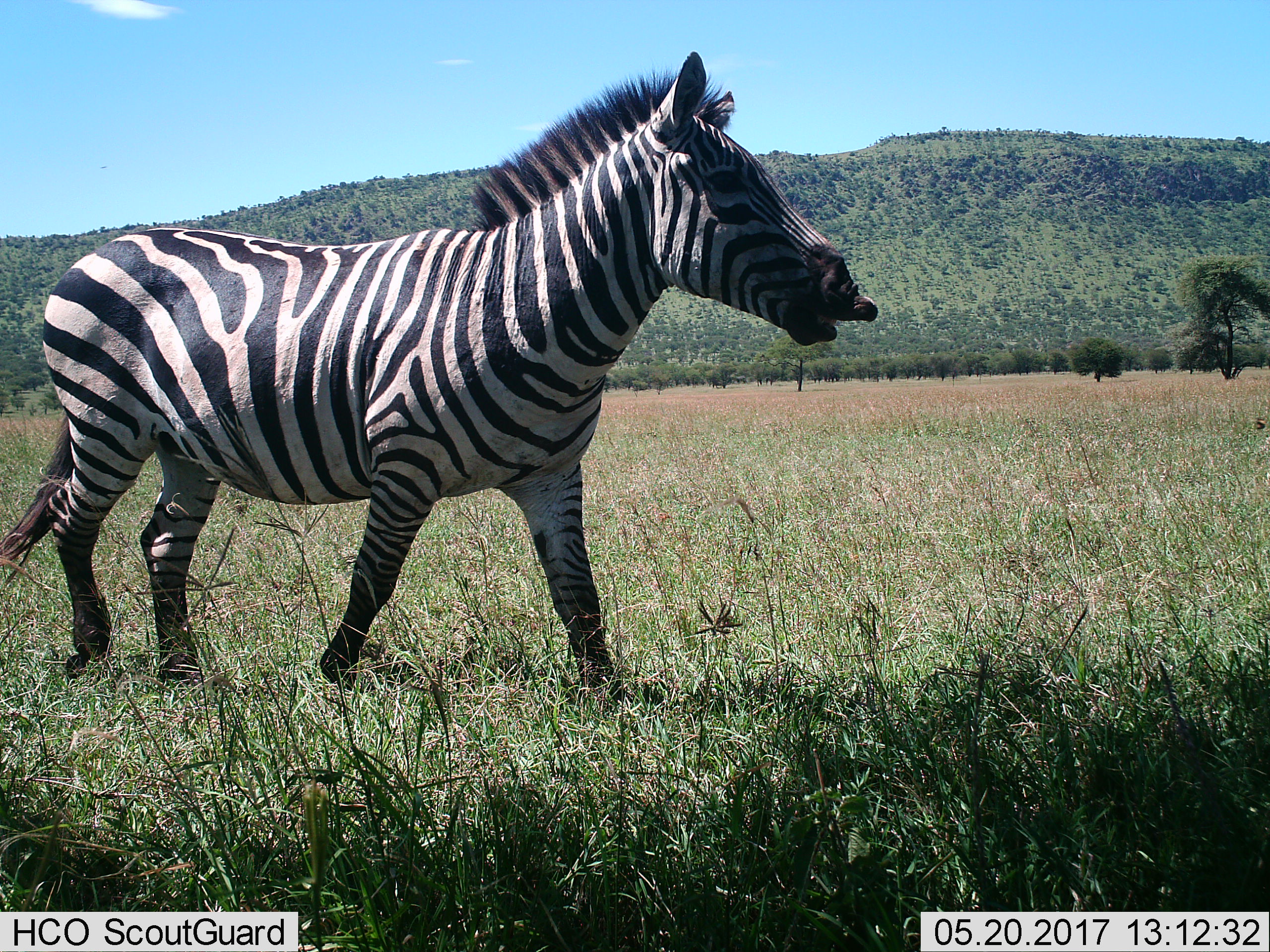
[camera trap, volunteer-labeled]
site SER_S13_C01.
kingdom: Animalia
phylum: Chordata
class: Mammalia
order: Perissodactyla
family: Equidae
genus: Equus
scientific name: Equus quagga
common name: plains zebra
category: zebraplains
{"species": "zebraplains (plains zebra) (Equus quagga)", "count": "1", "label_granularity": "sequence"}